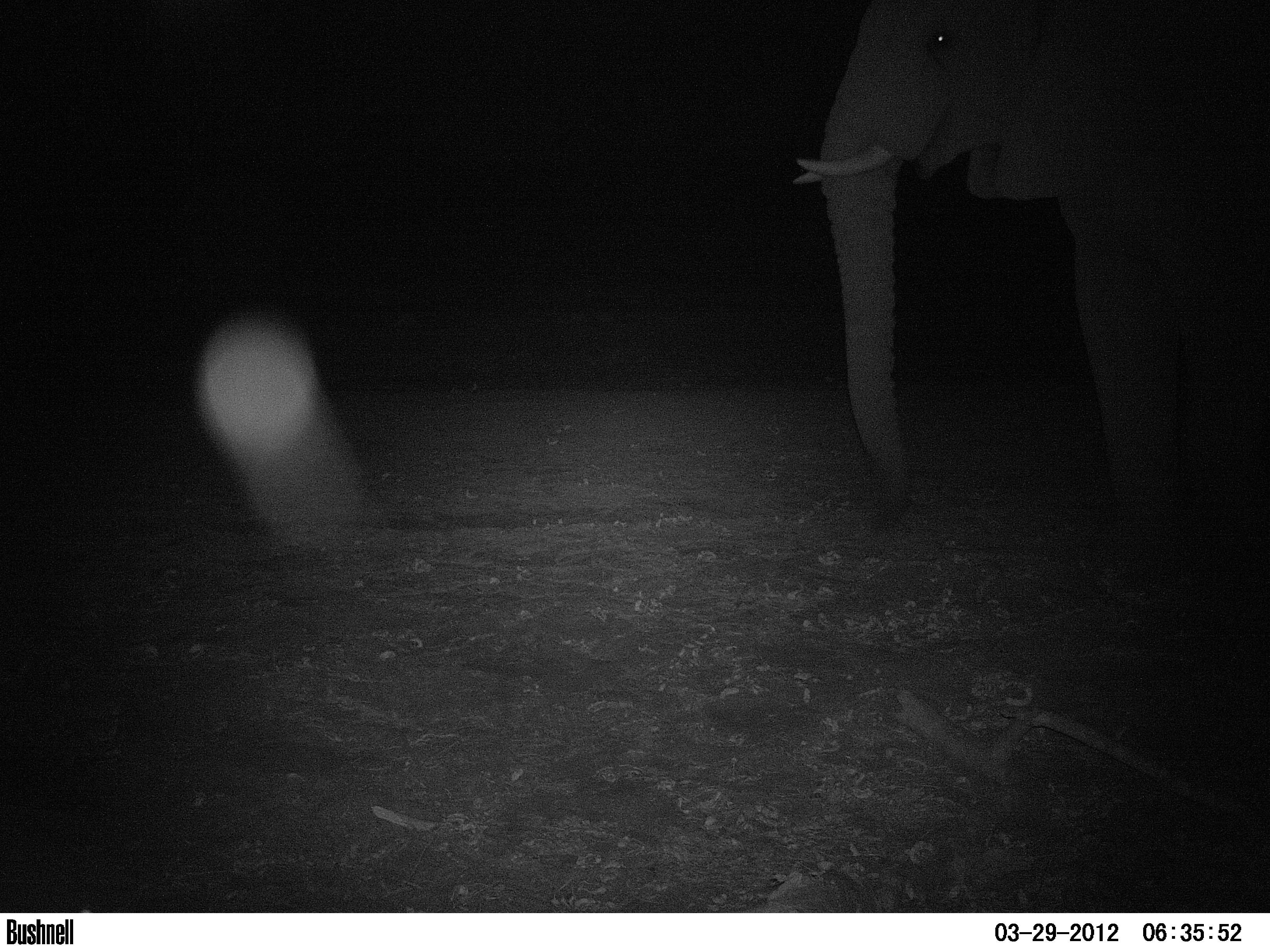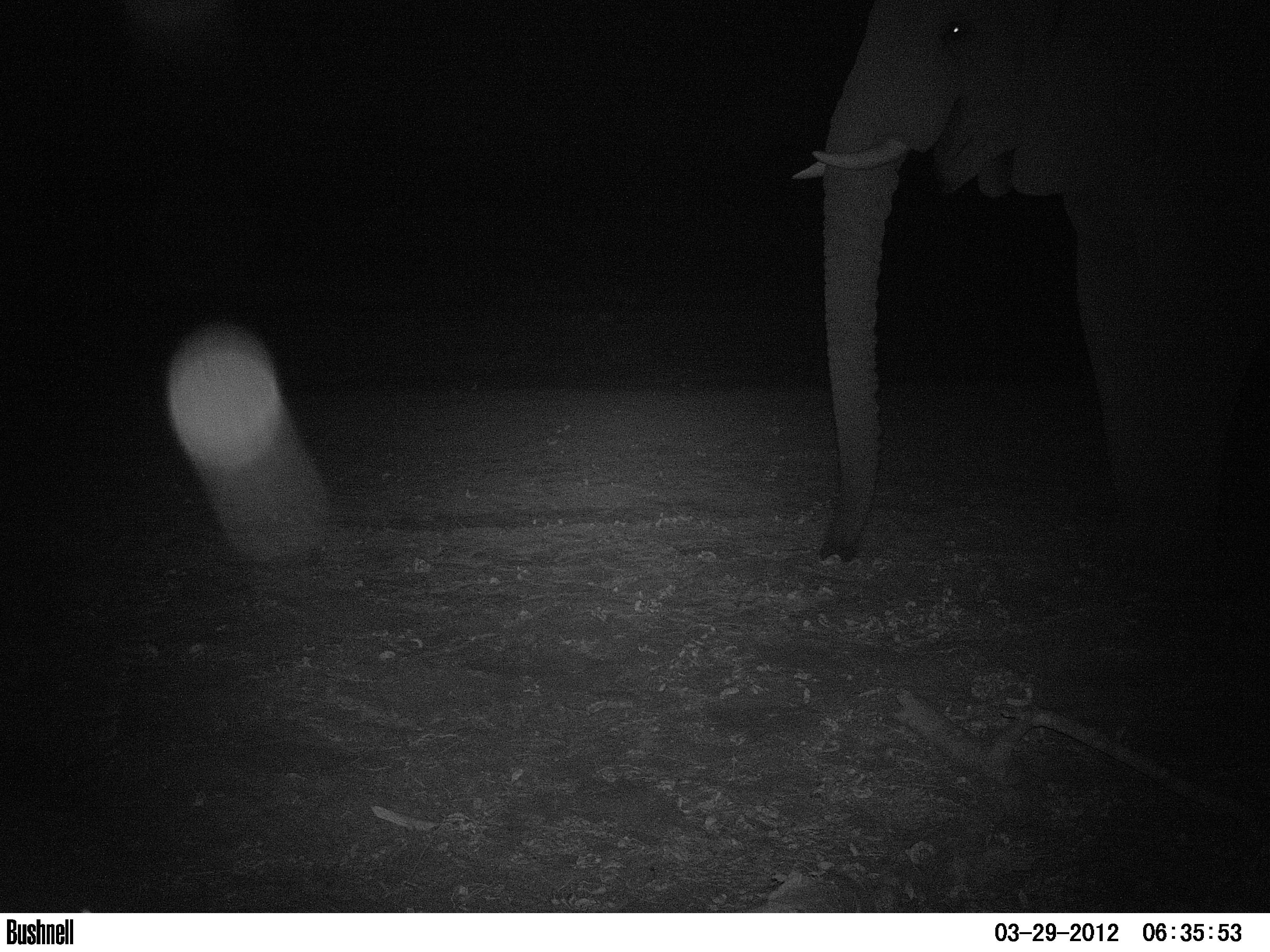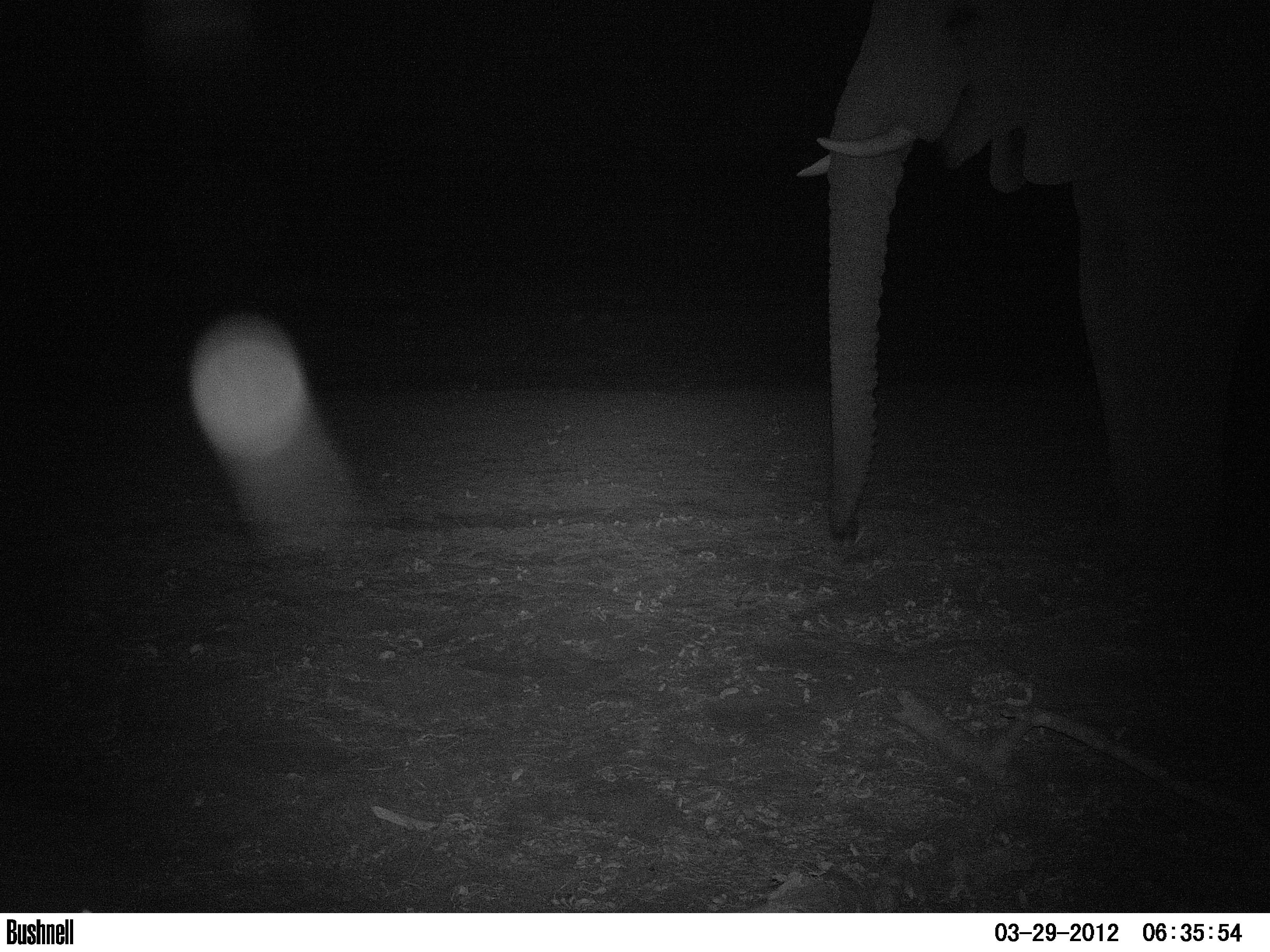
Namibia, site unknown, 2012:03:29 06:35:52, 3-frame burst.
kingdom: Animalia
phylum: Chordata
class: Mammalia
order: Proboscidea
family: Elephantidae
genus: Loxodonta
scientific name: Loxodonta africana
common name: african elephant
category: loxodanta africana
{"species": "loxodanta africana (african elephant) (Loxodonta africana)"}